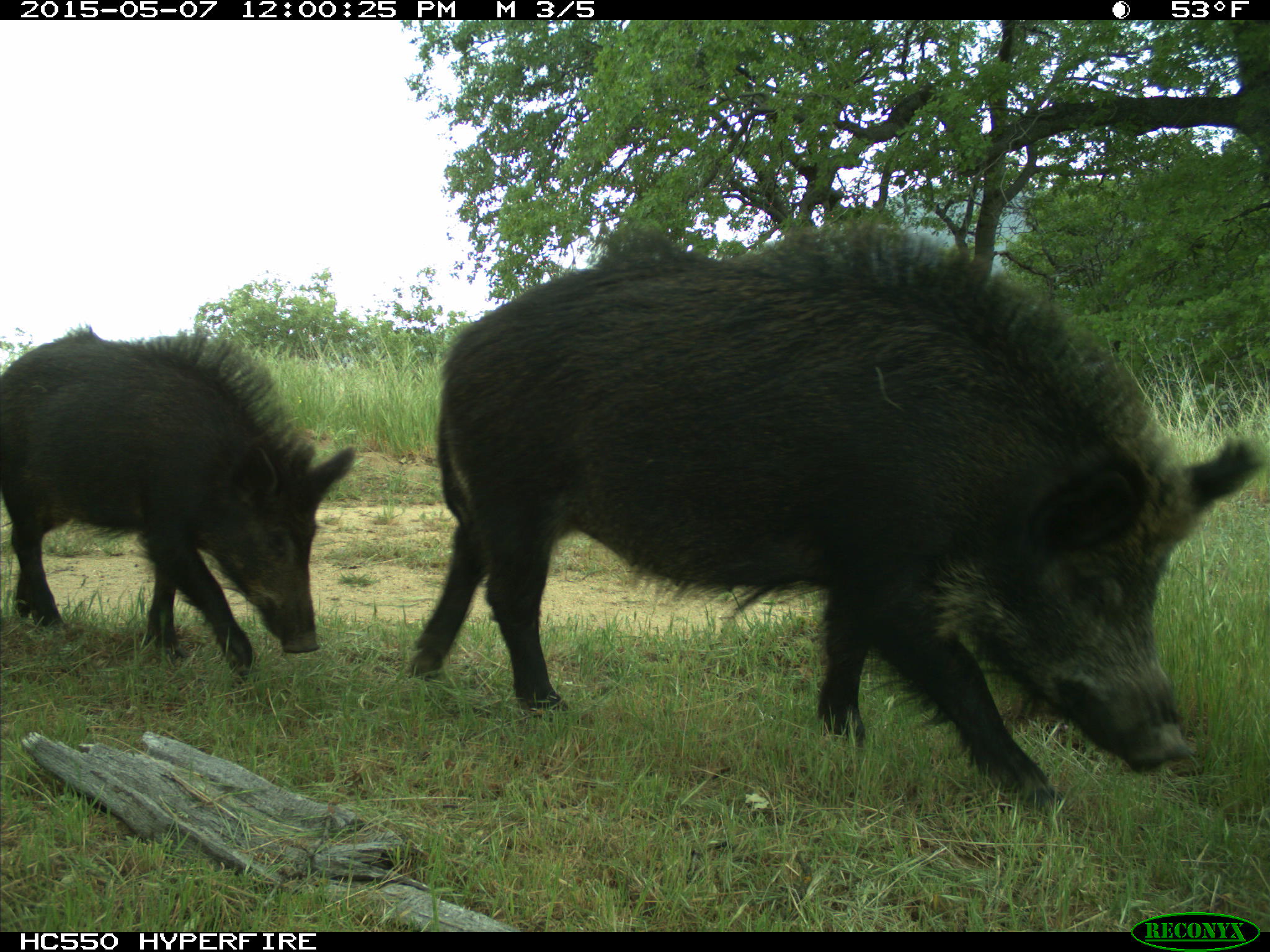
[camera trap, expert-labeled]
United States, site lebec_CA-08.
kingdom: Animalia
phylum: Chordata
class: Mammalia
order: Artiodactyla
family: Suidae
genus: Sus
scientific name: Sus scrofa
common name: wild boar